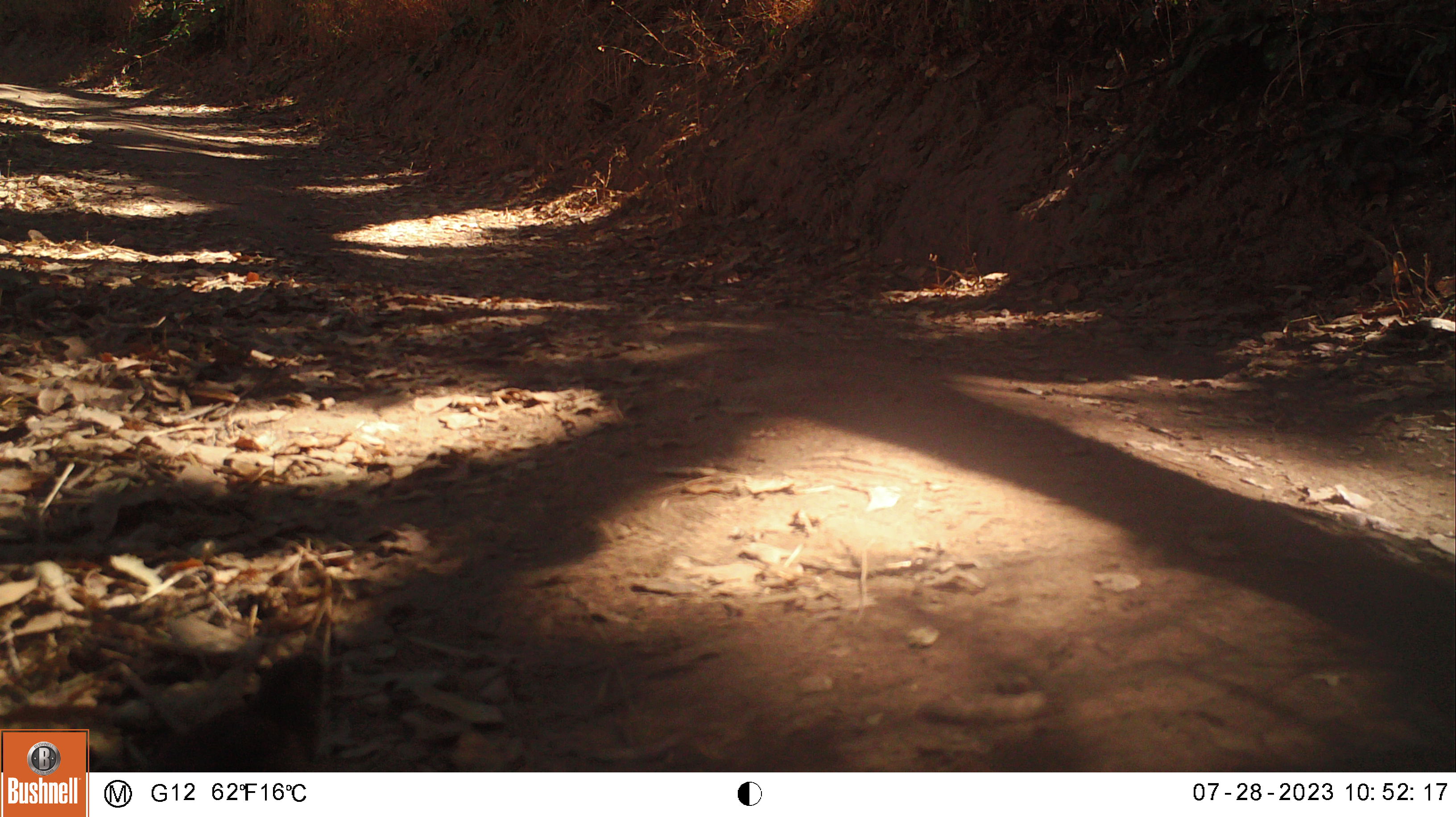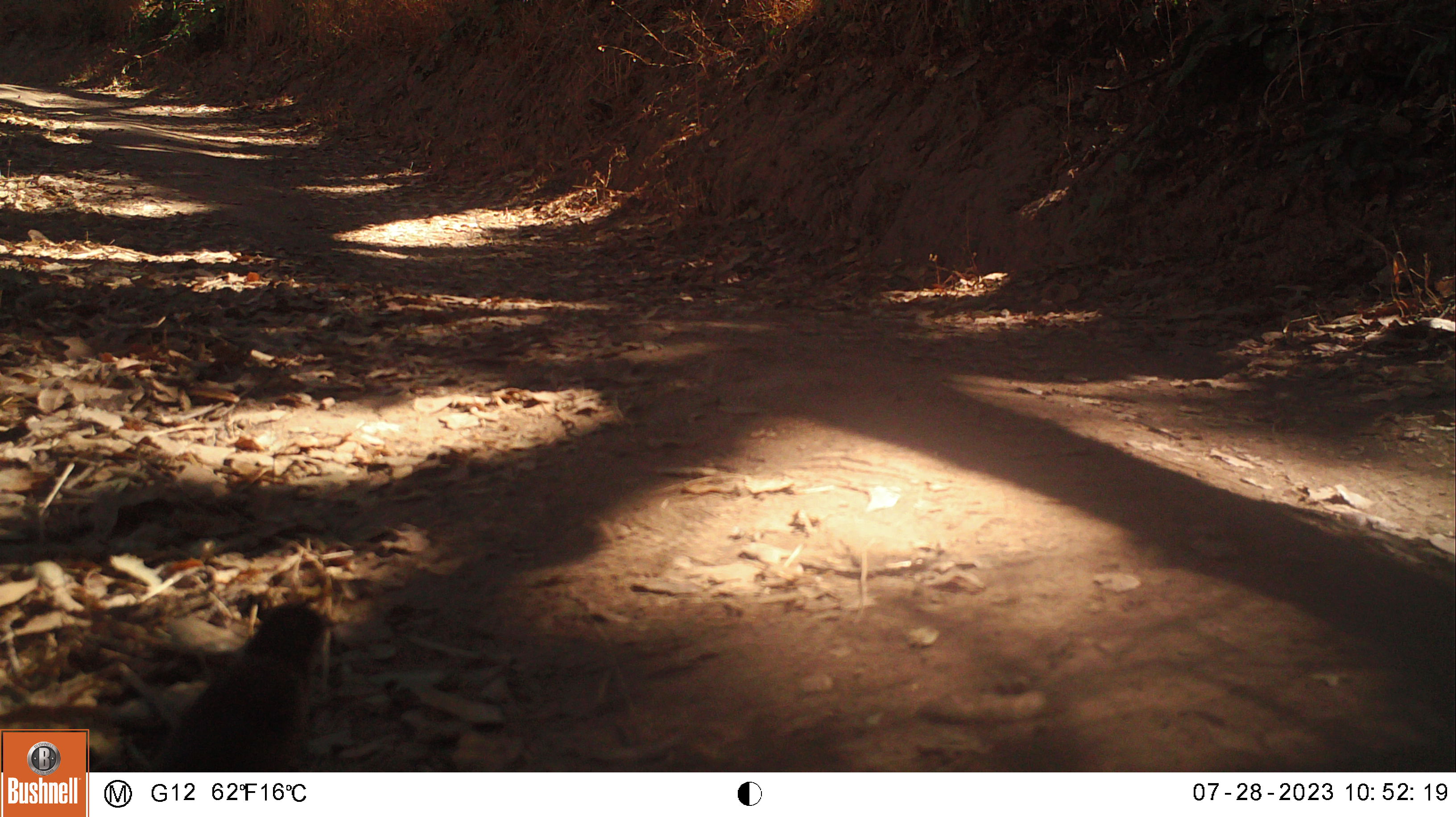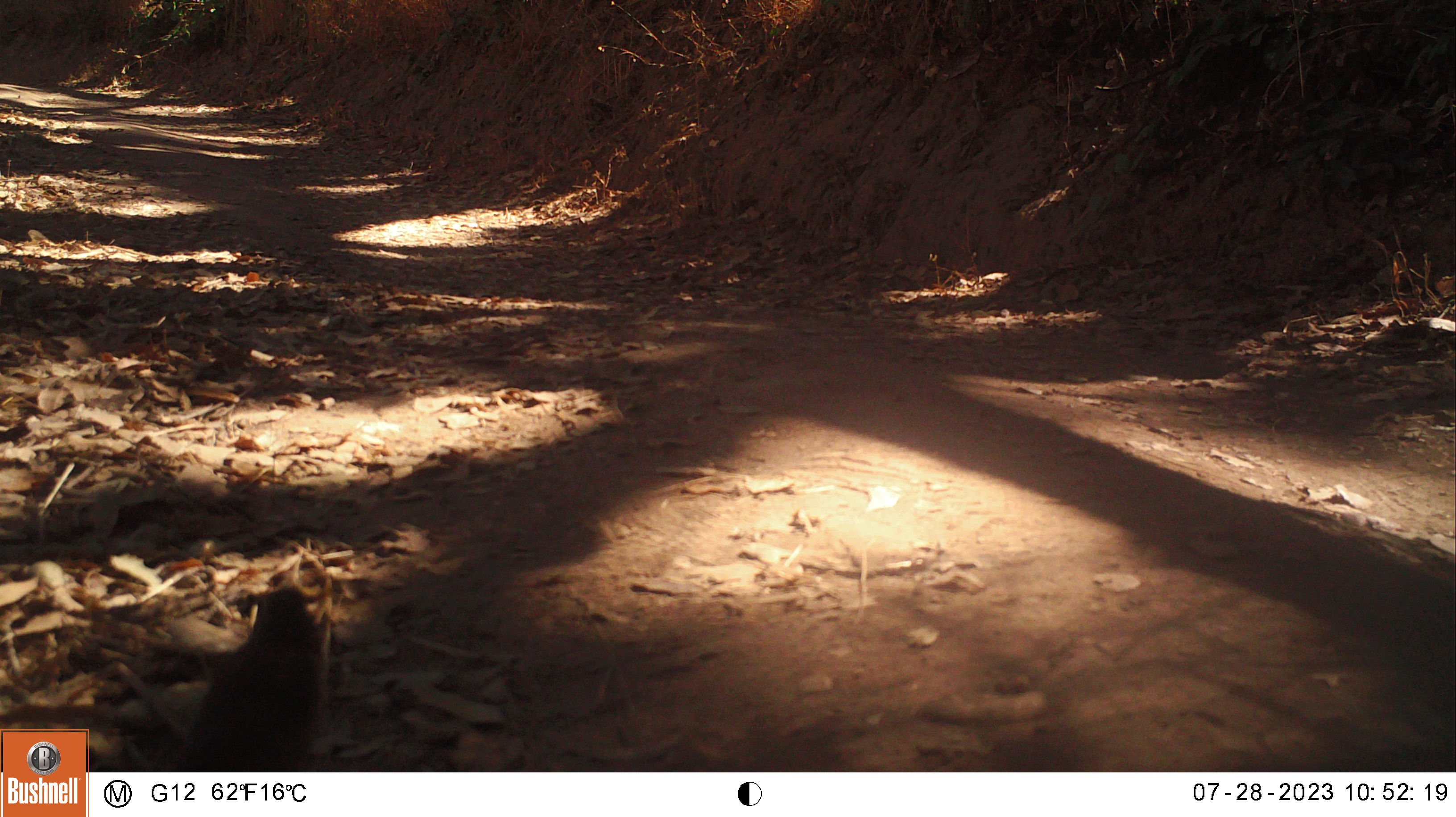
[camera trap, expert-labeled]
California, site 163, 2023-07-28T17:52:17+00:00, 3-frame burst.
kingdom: Animalia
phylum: Chordata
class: Aves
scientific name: Aves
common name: bird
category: unknown bird